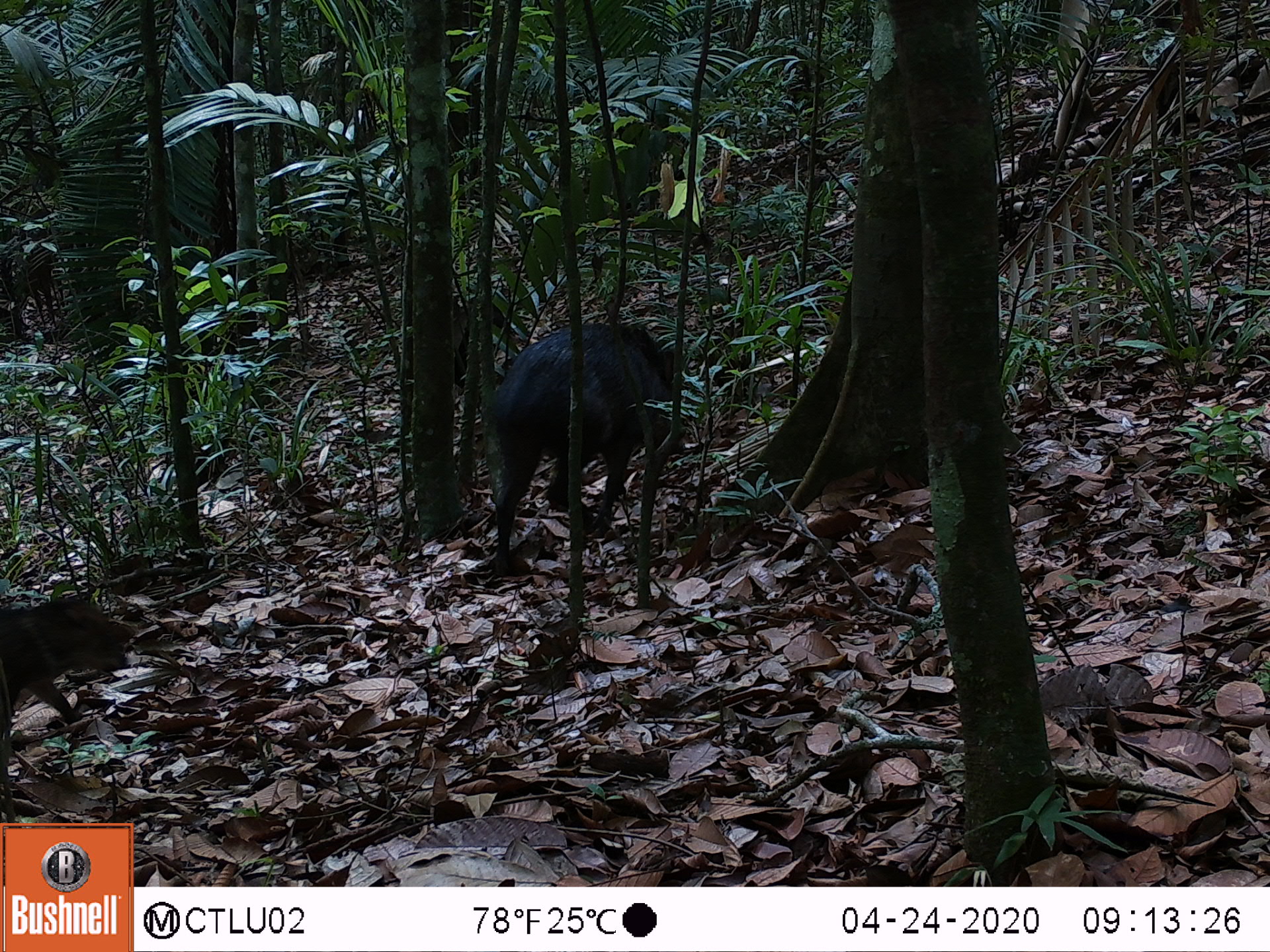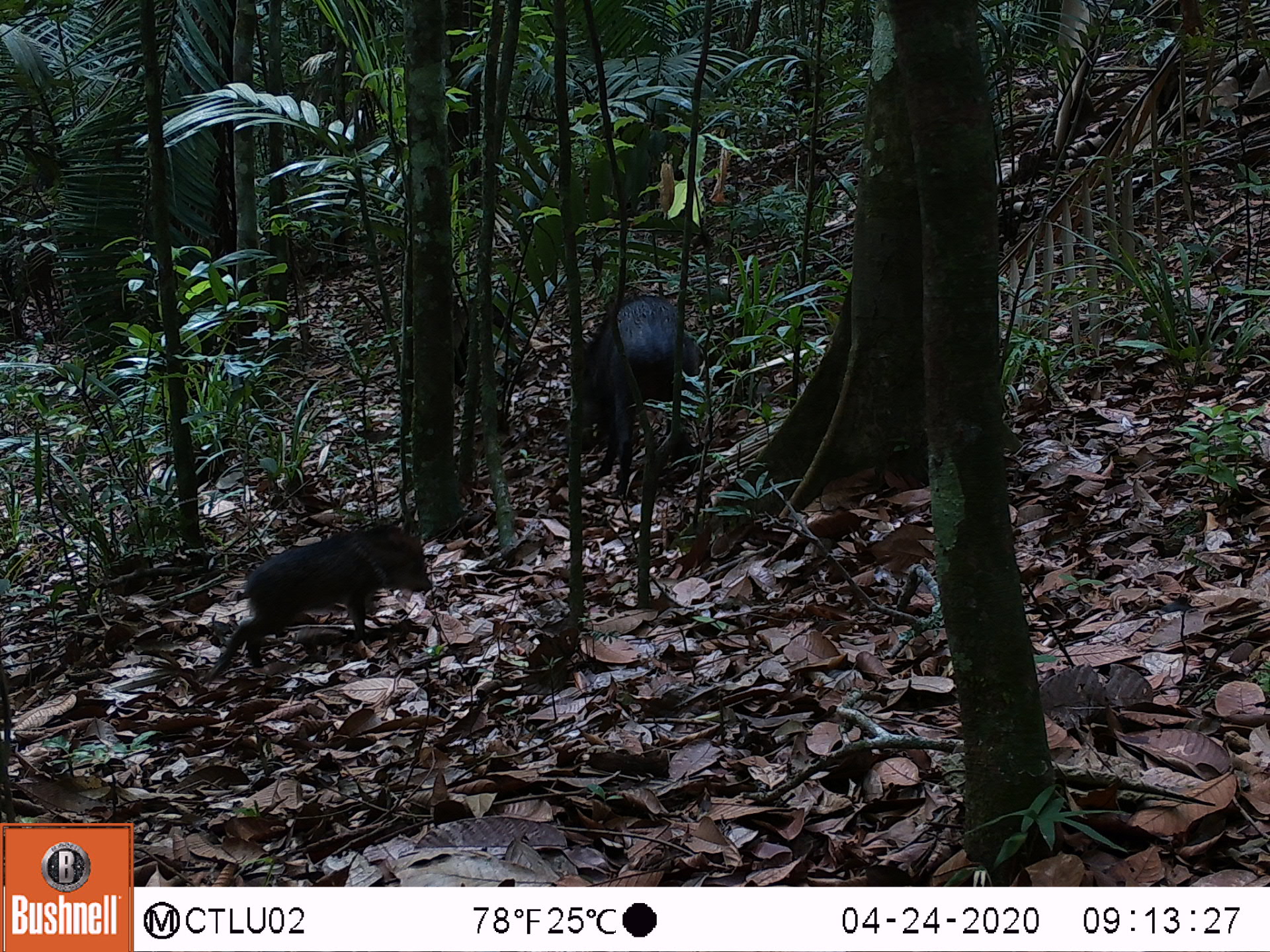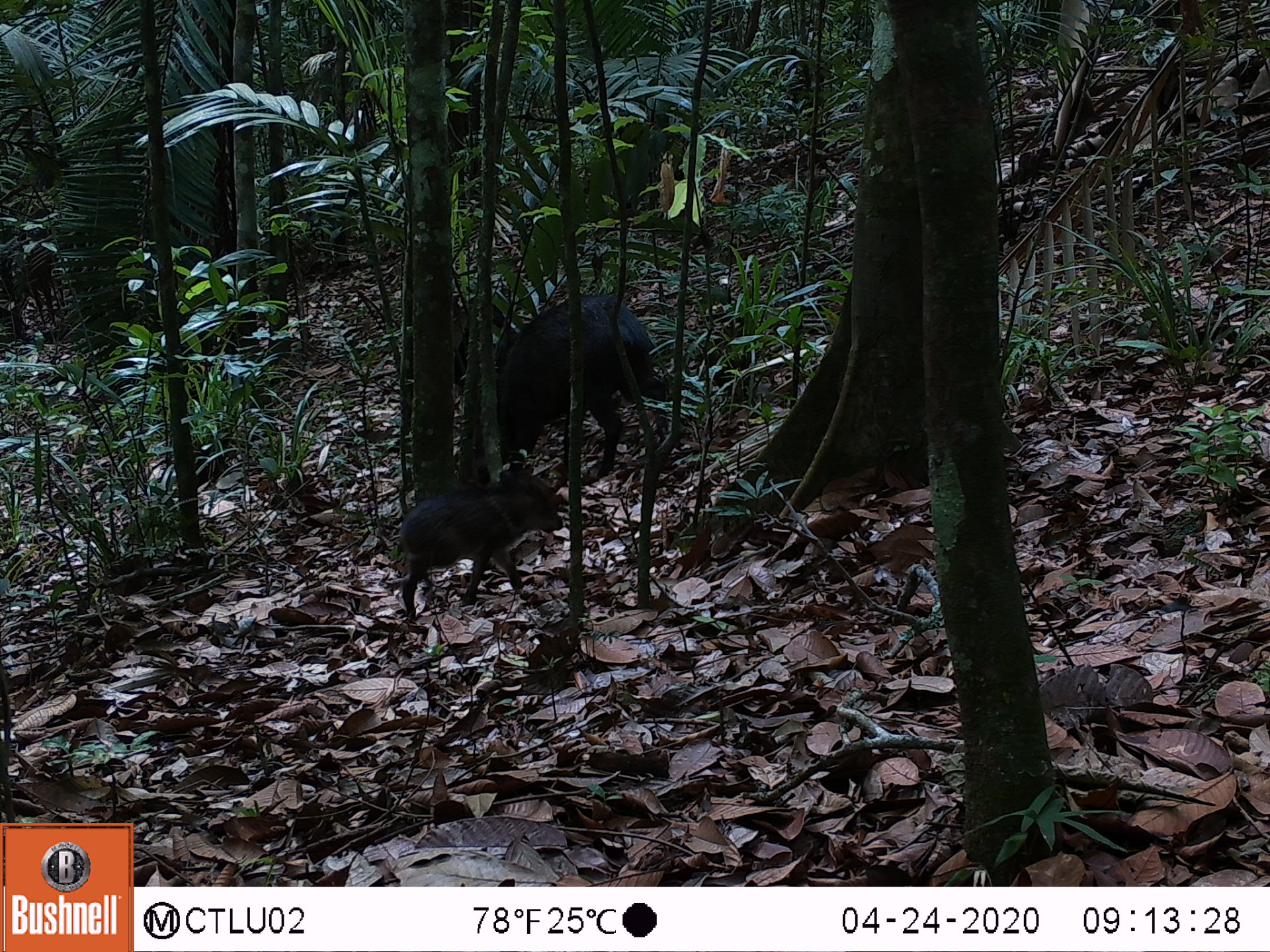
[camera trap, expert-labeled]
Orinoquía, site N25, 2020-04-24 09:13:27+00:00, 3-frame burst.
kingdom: Animalia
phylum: Chordata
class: Mammalia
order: Artiodactyla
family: Tayassuidae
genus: Pecari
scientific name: Pecari tajacu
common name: collared peccary